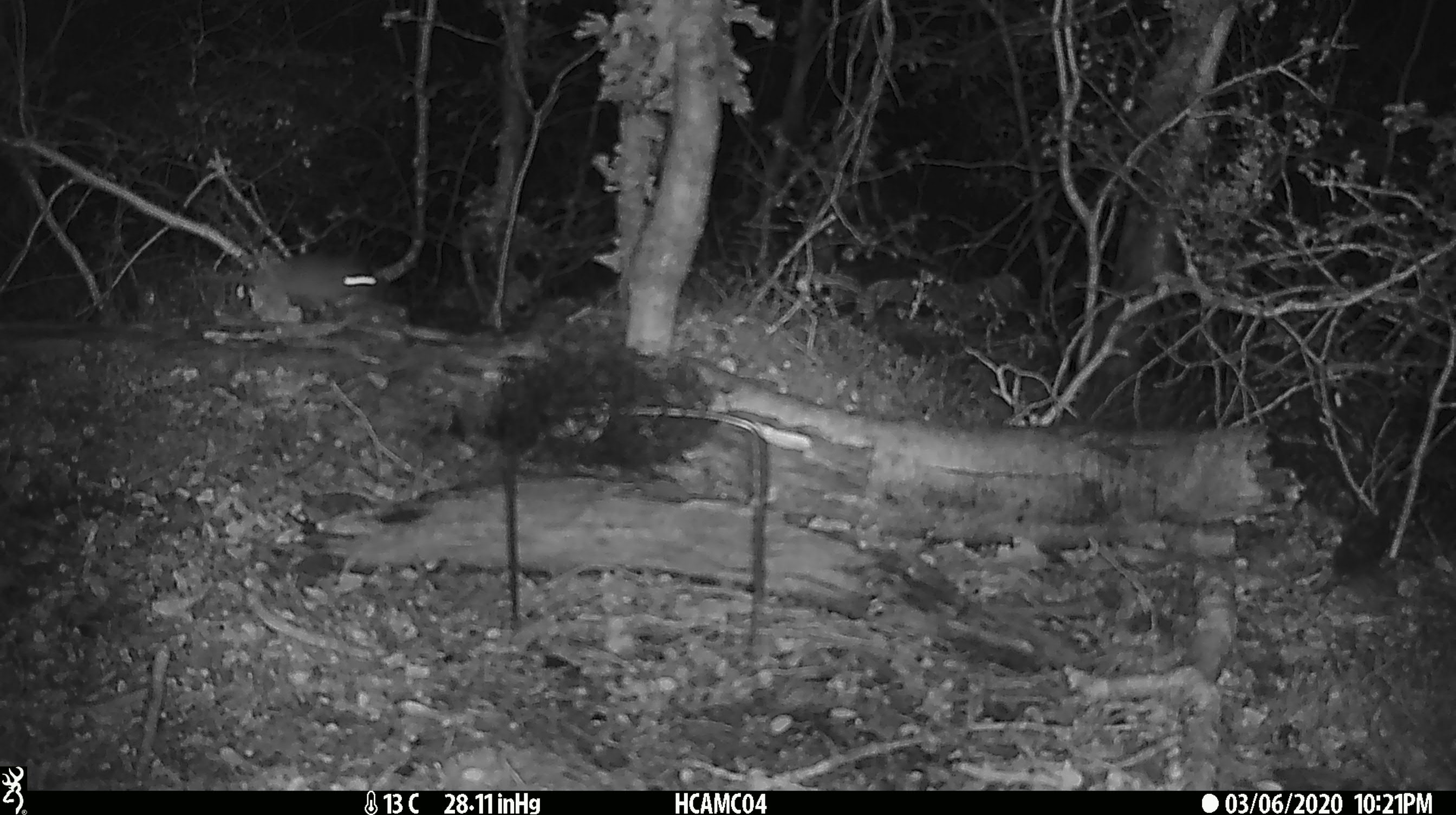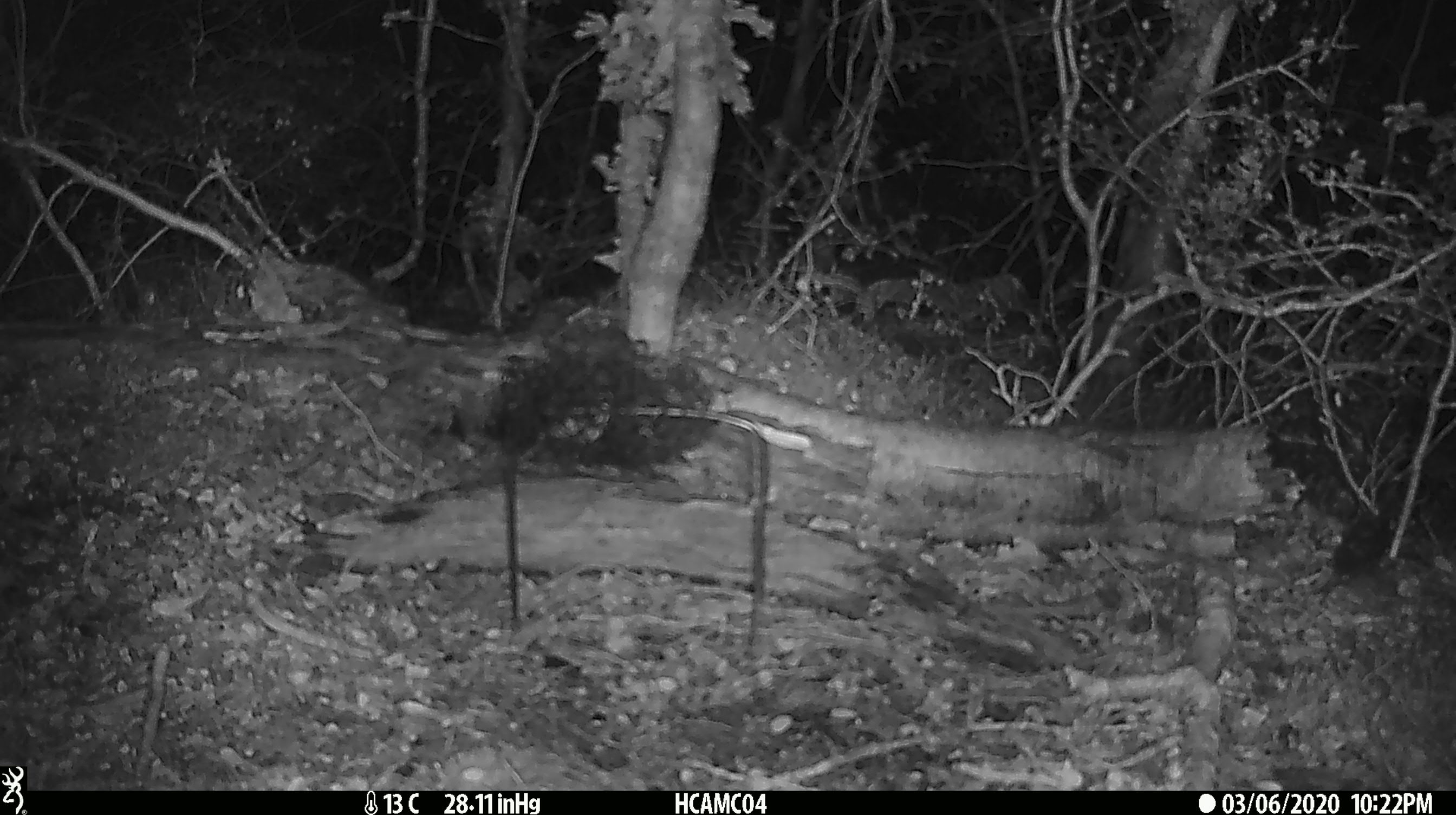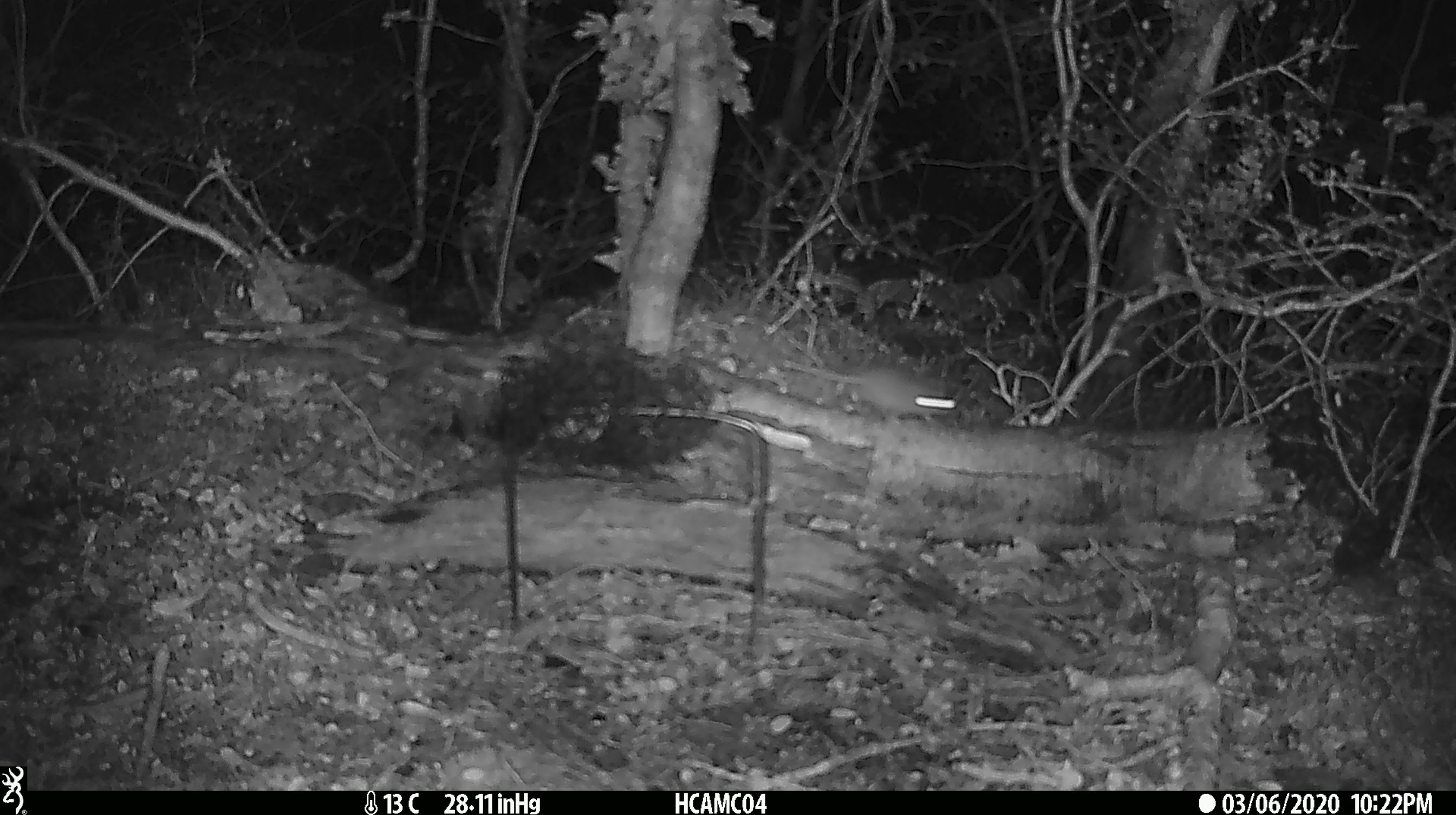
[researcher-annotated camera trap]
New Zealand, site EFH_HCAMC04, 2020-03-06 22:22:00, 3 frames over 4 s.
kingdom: Animalia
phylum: Chordata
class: Mammalia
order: Rodentia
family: Muridae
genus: Mus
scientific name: Mus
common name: mouse